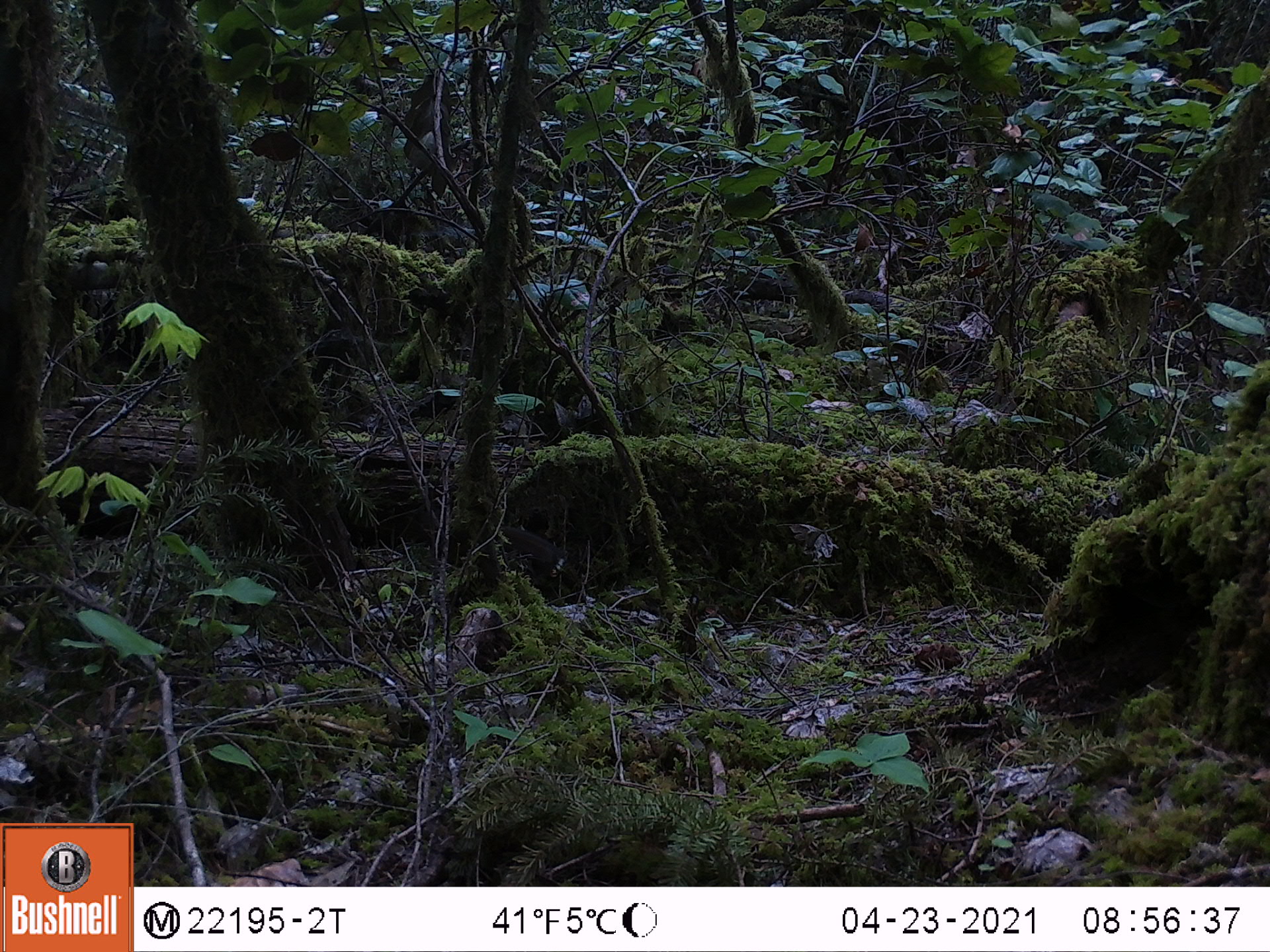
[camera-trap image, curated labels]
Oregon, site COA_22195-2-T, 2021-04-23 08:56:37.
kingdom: Animalia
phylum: Chordata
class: Mammalia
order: Rodentia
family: Sciuridae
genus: Neotamias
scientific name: Neotamias townsendii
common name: townsend's chipmunk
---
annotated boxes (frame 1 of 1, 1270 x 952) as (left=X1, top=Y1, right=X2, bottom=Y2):
townsend's chipmunk: (left=410, top=495, right=607, bottom=633)